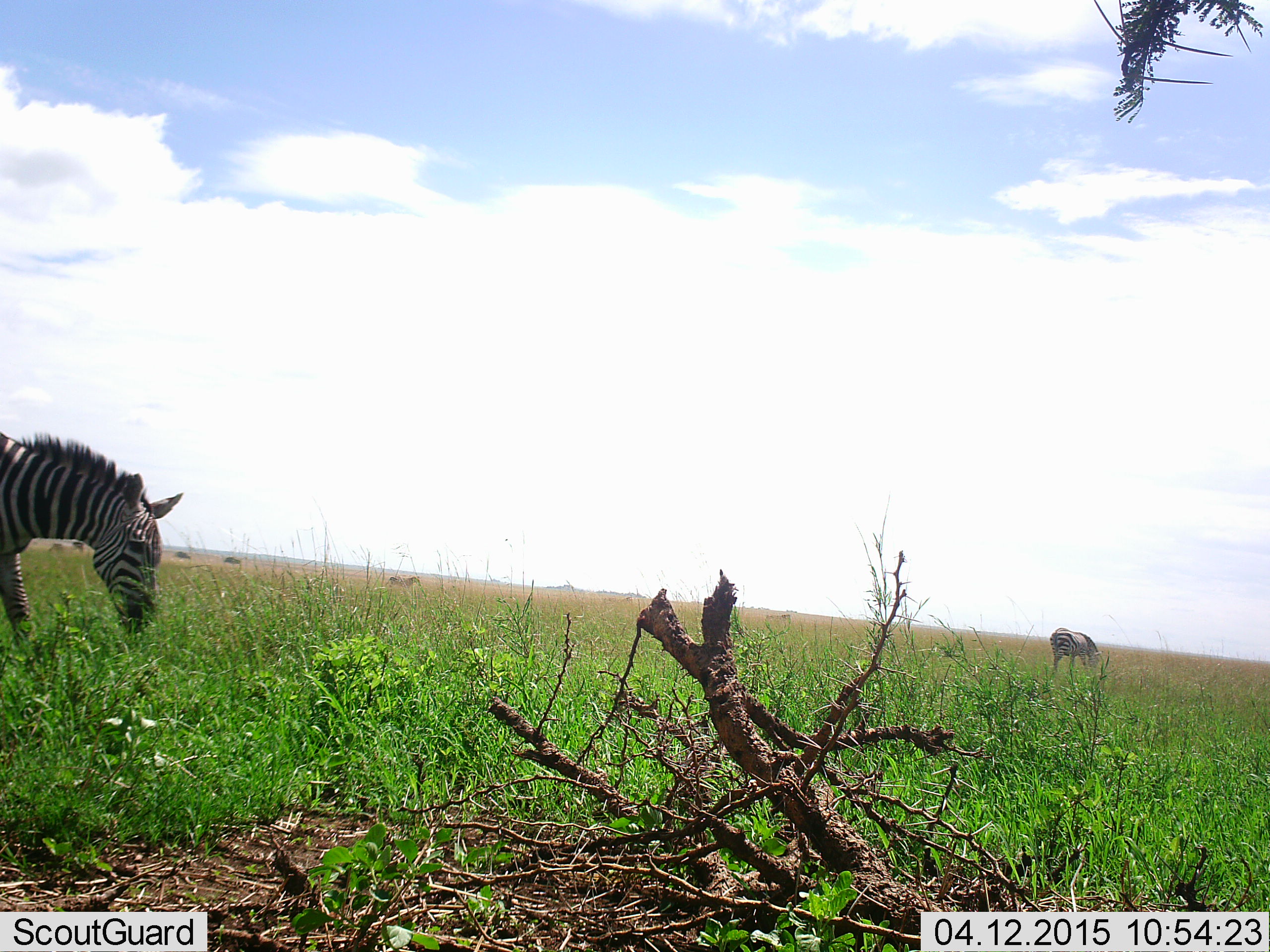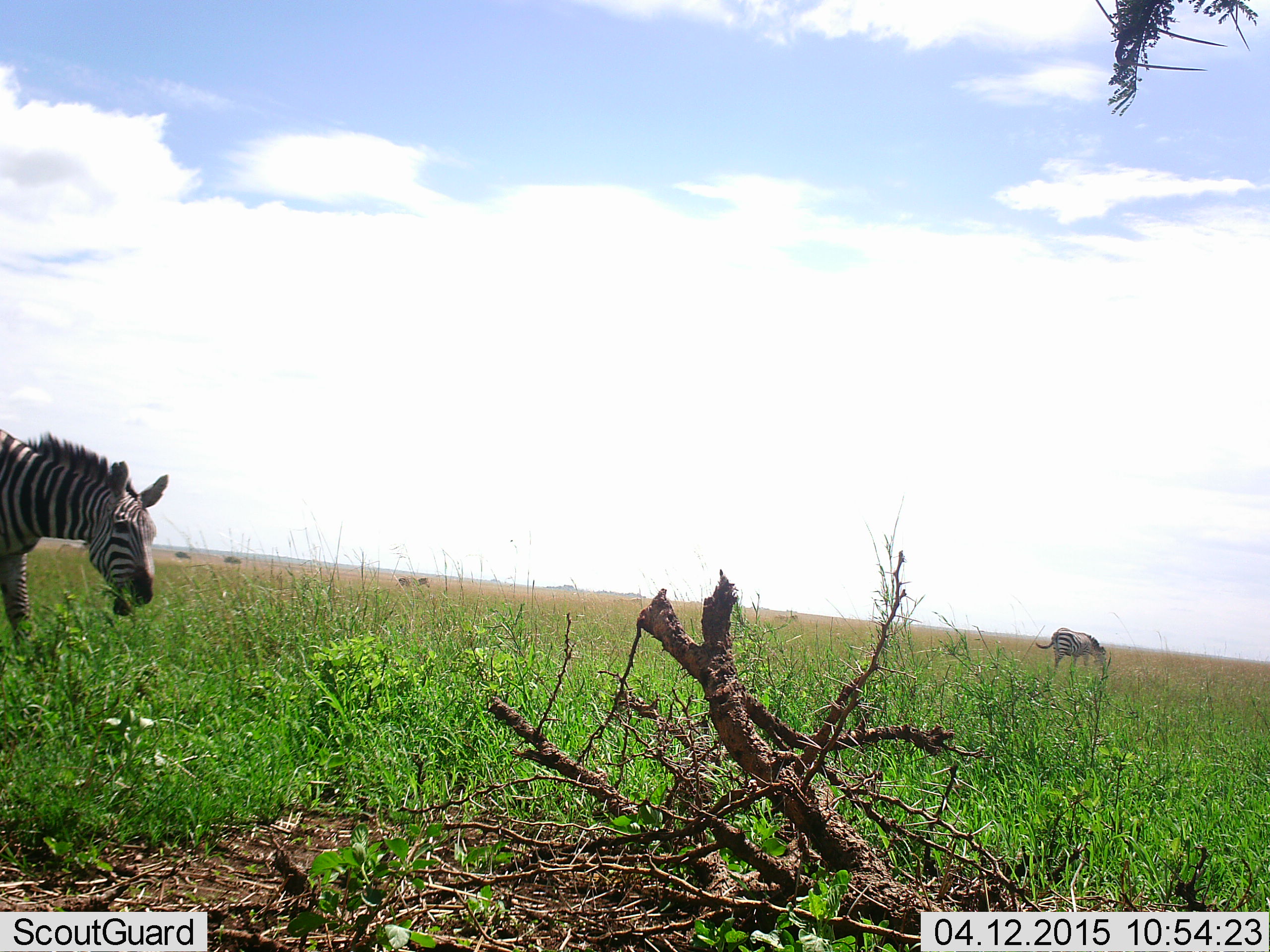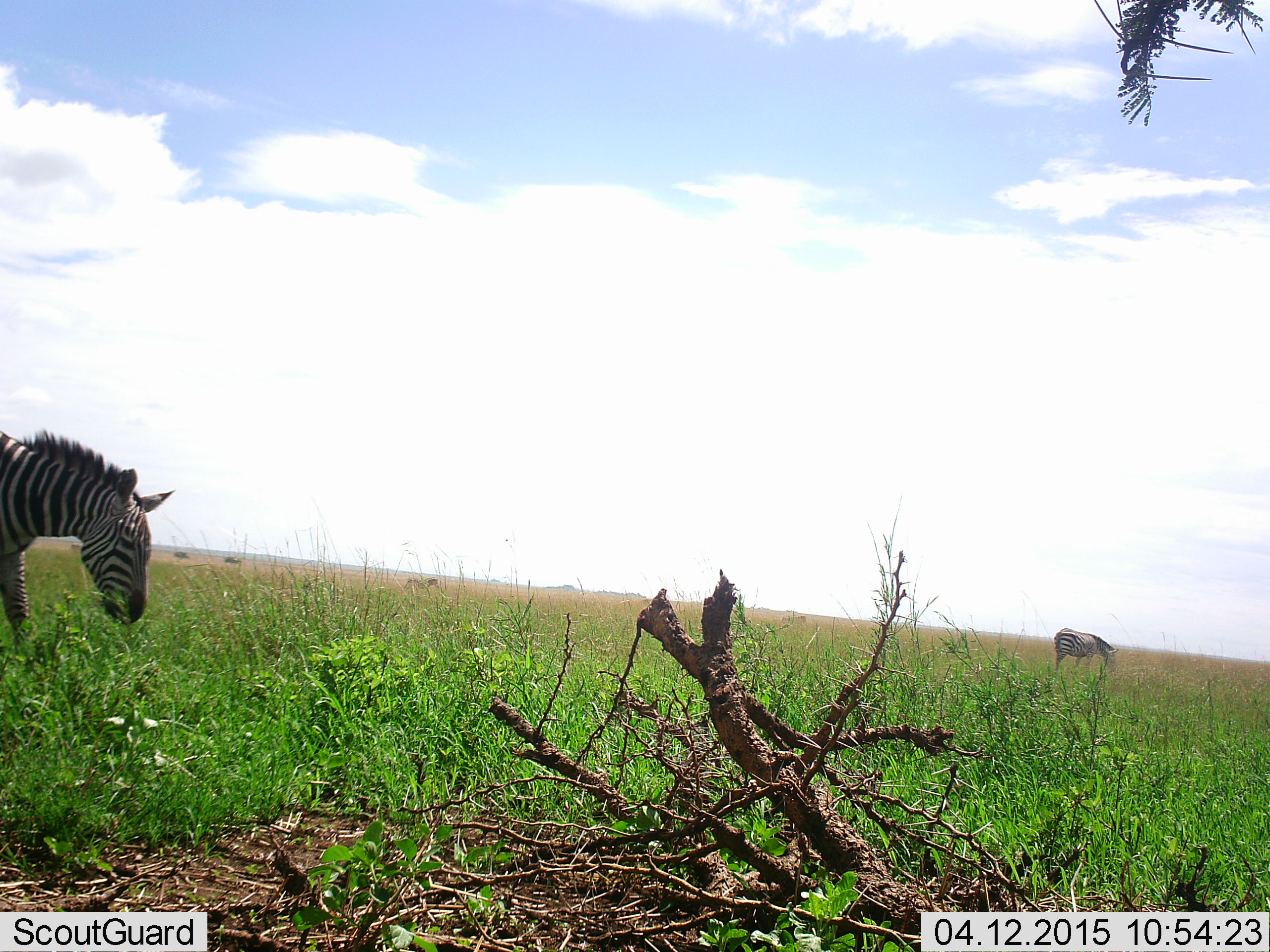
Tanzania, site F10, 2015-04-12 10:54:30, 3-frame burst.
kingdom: Animalia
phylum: Chordata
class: Mammalia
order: Perissodactyla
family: Equidae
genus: Equus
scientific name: Equus quagga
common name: plains zebra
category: zebra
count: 3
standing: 20%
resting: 0%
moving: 60%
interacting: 0%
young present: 0%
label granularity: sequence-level